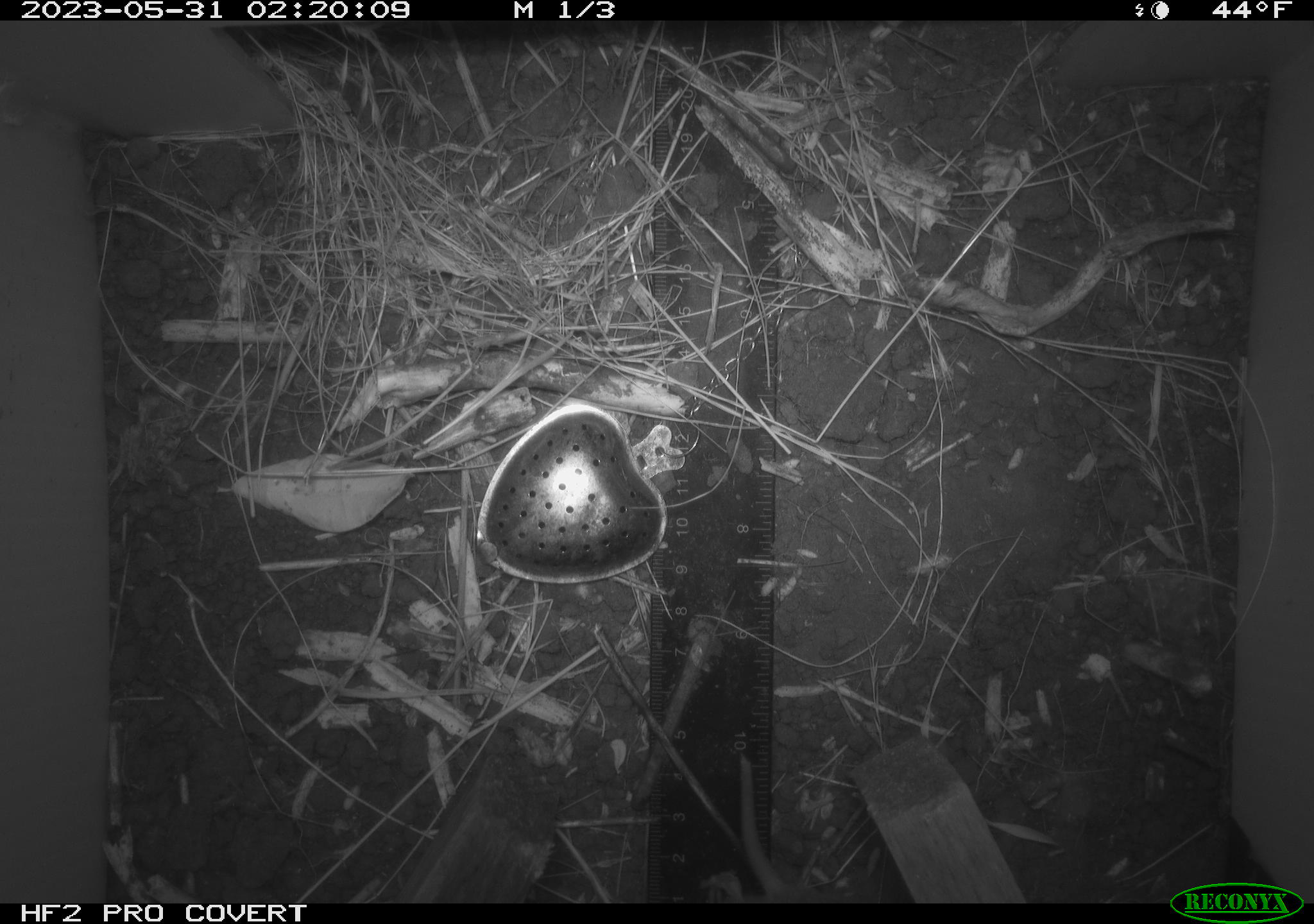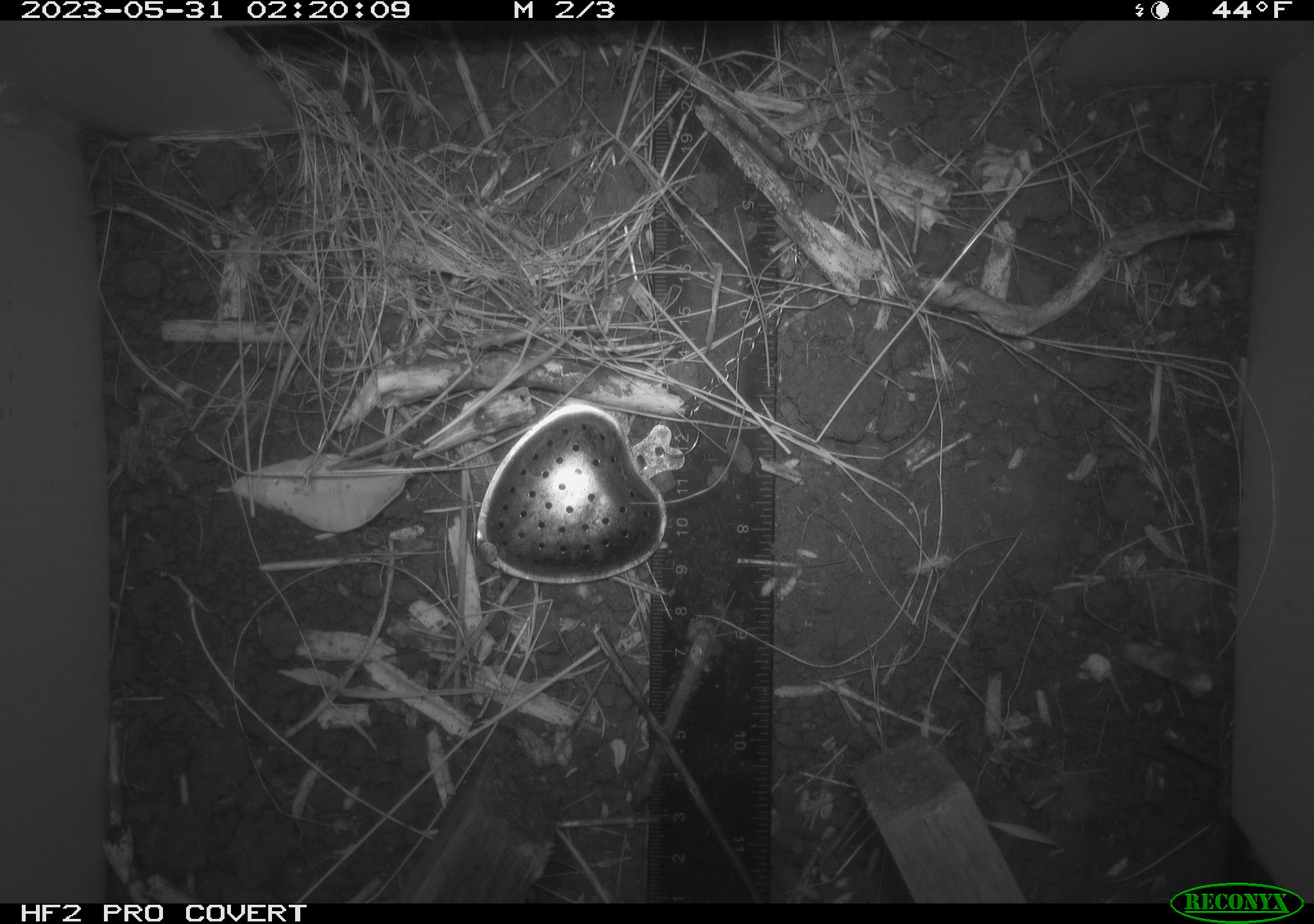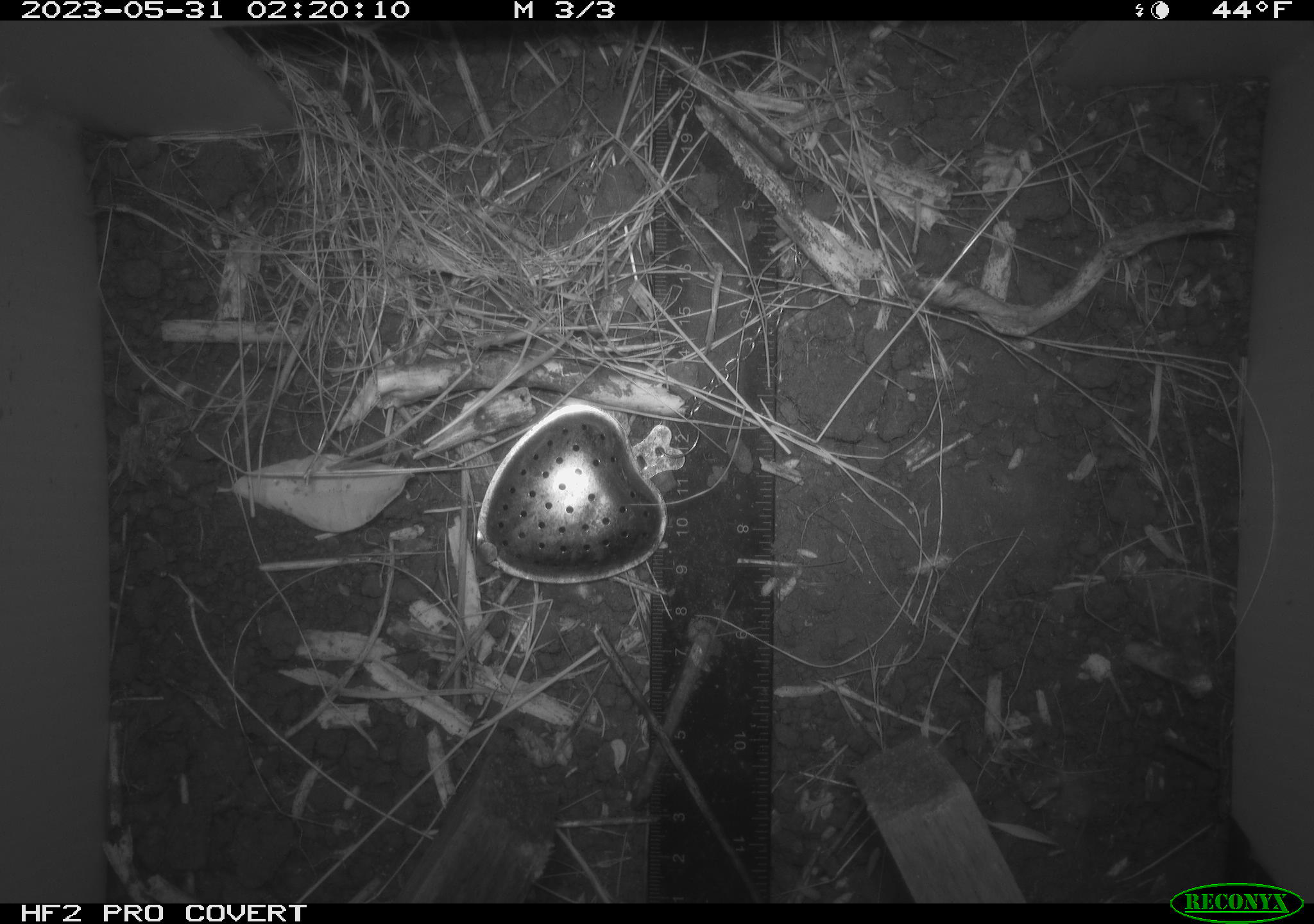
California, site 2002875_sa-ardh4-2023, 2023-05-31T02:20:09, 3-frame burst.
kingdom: Animalia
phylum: Chordata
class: Mammalia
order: Rodentia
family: Cricetidae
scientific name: Arvicolinae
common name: voles, lemmings, and muskrats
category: arvicolinae subfamily